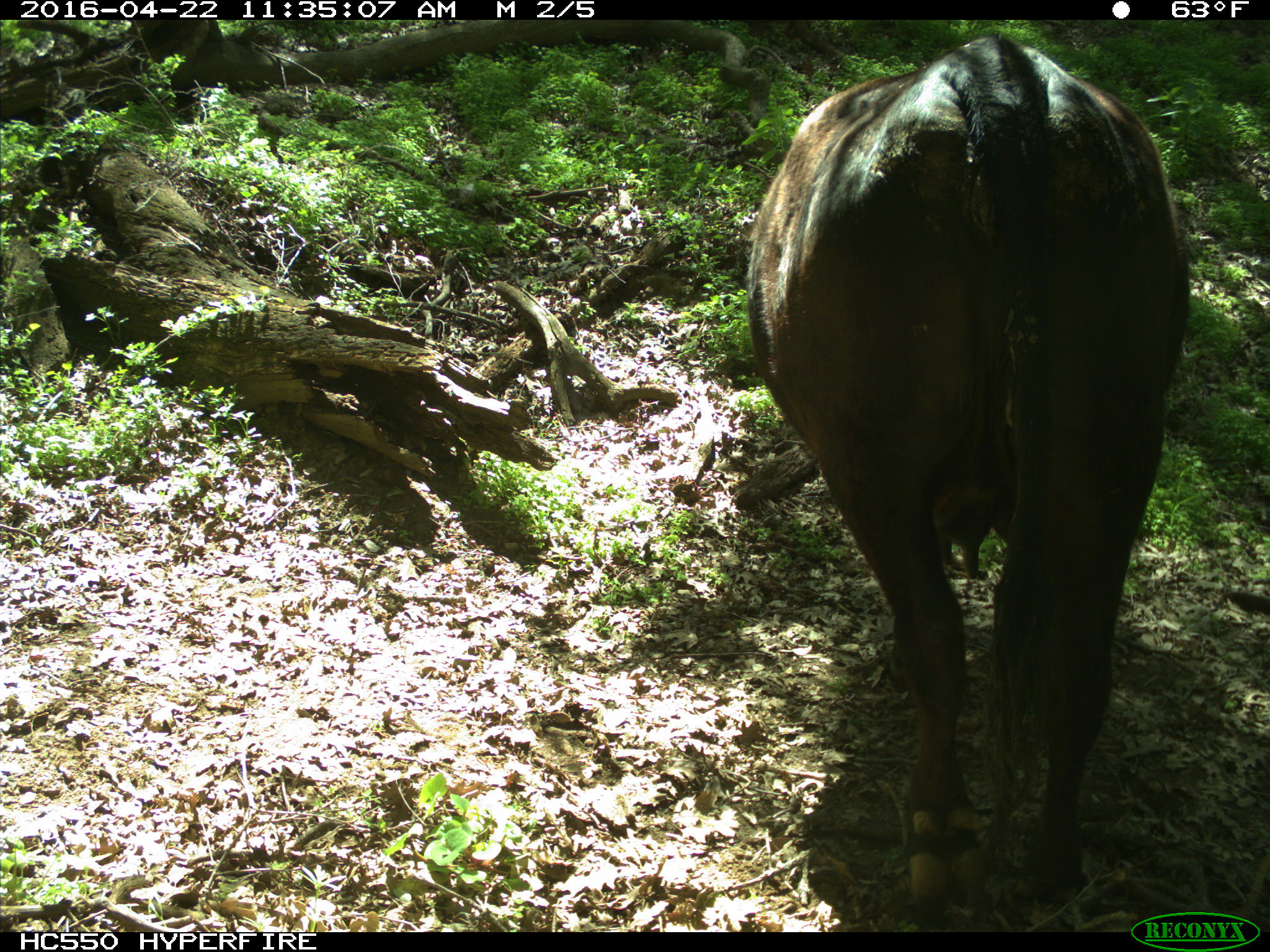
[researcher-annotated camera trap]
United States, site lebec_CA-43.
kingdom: Animalia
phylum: Chordata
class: Mammalia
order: Artiodactyla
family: Bovidae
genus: Bos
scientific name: Bos taurus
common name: domestic cow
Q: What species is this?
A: Bos taurus (domestic cow).